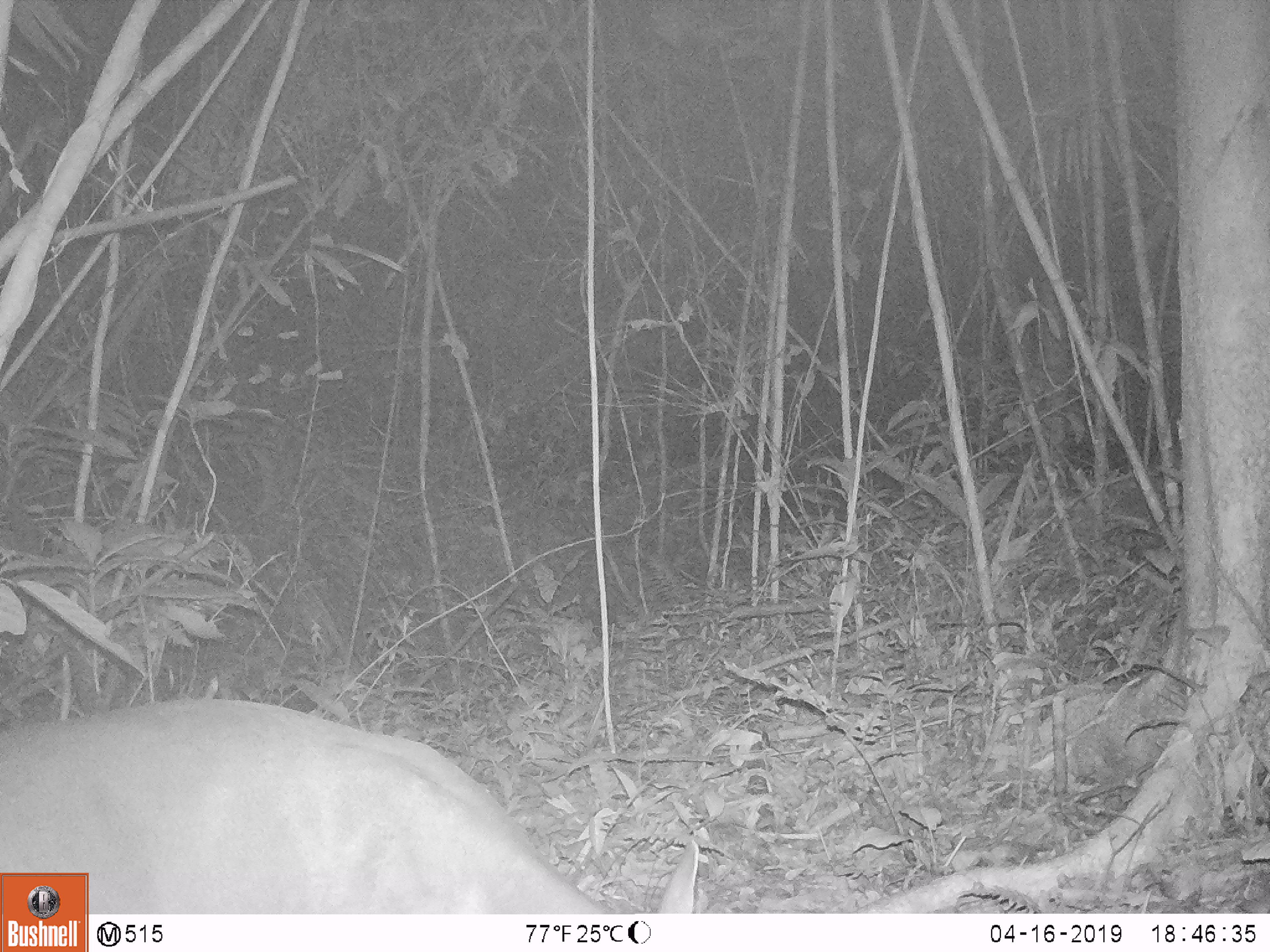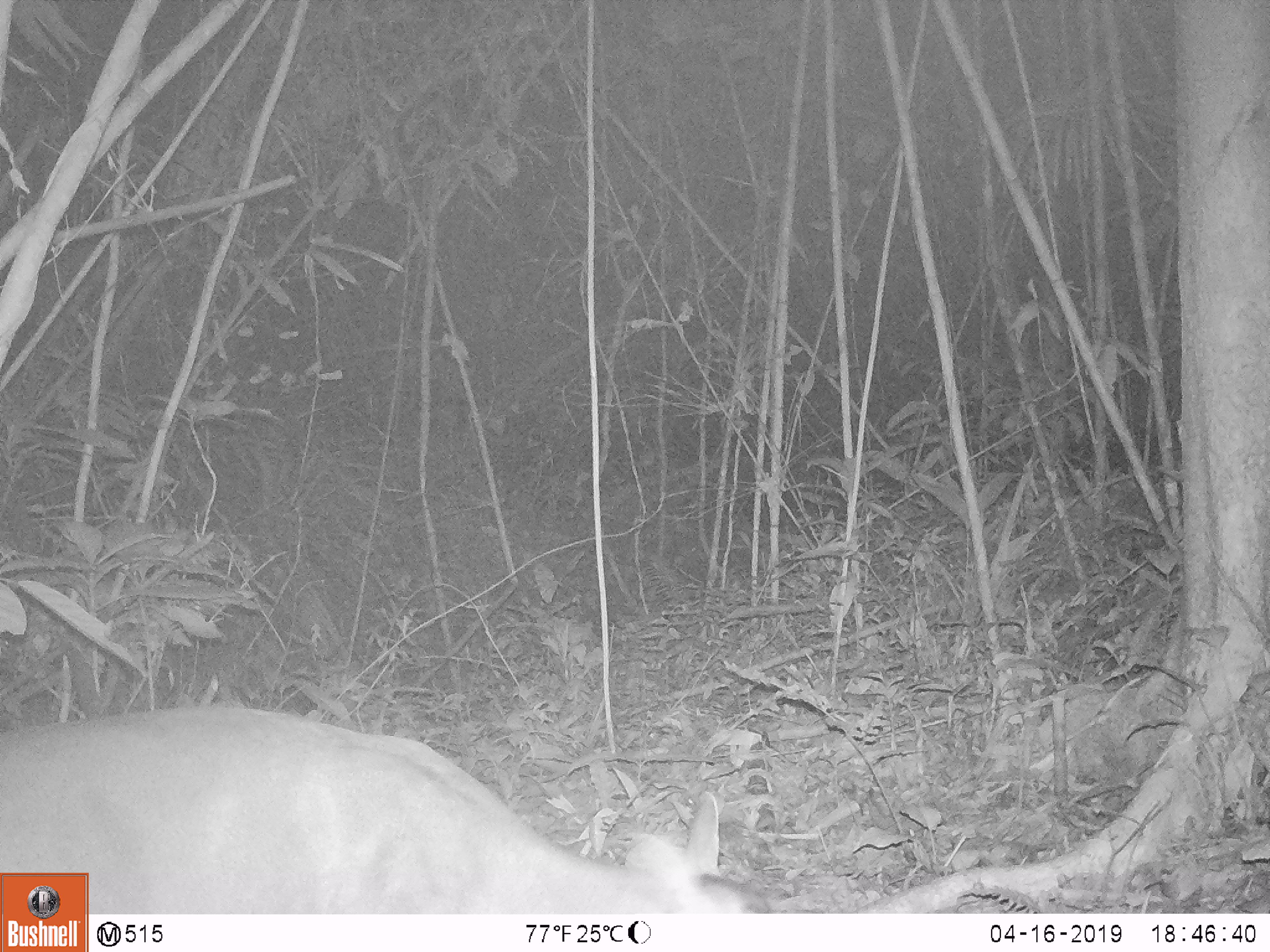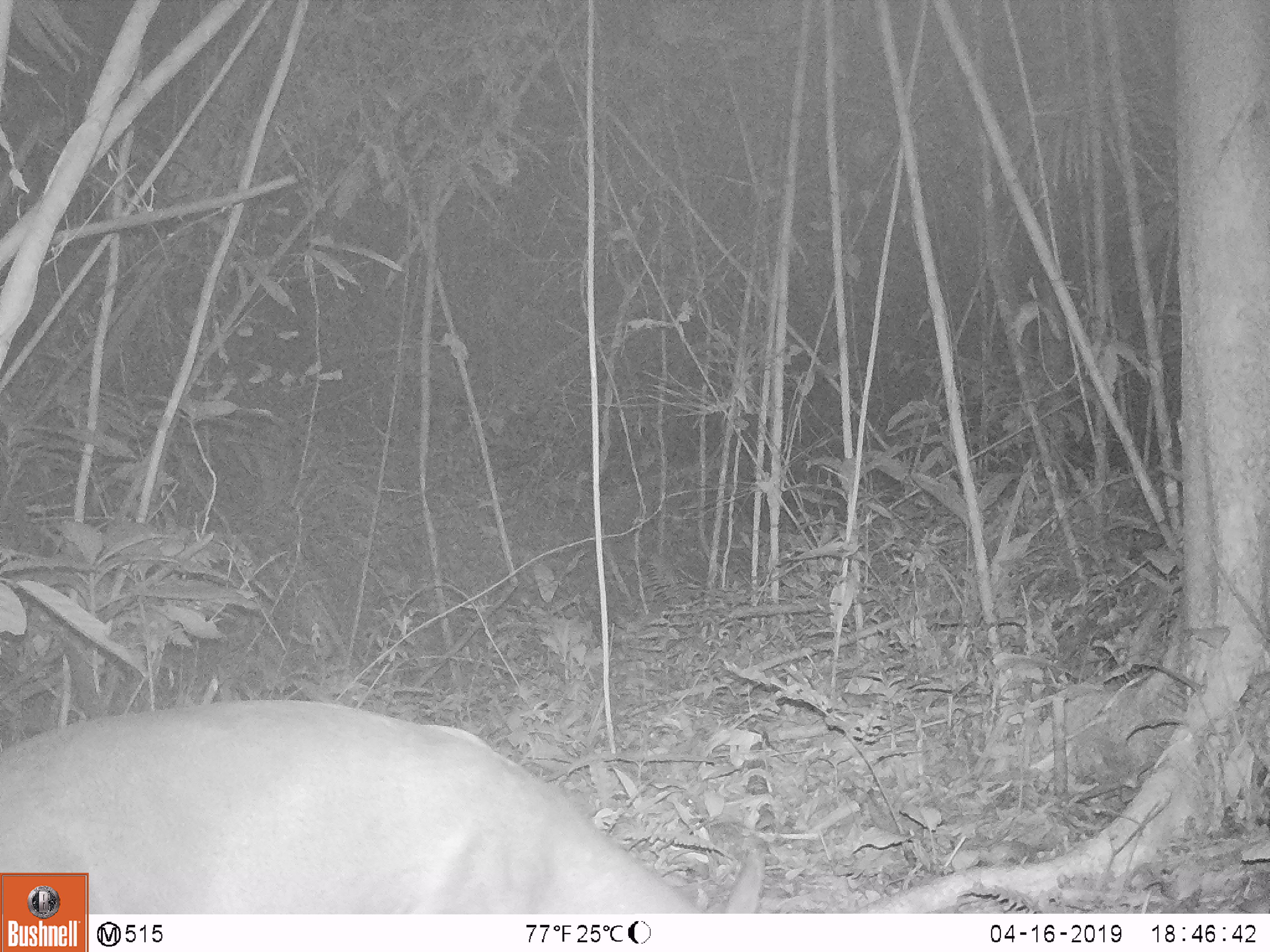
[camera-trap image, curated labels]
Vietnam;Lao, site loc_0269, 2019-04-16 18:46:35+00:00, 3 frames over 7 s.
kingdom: Animalia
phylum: Chordata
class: Mammalia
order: Artiodactyla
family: Cervidae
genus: Muntiacus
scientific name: Muntiacus vuquangensis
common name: large-antlered muntjac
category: large antlered muntjac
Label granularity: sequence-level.